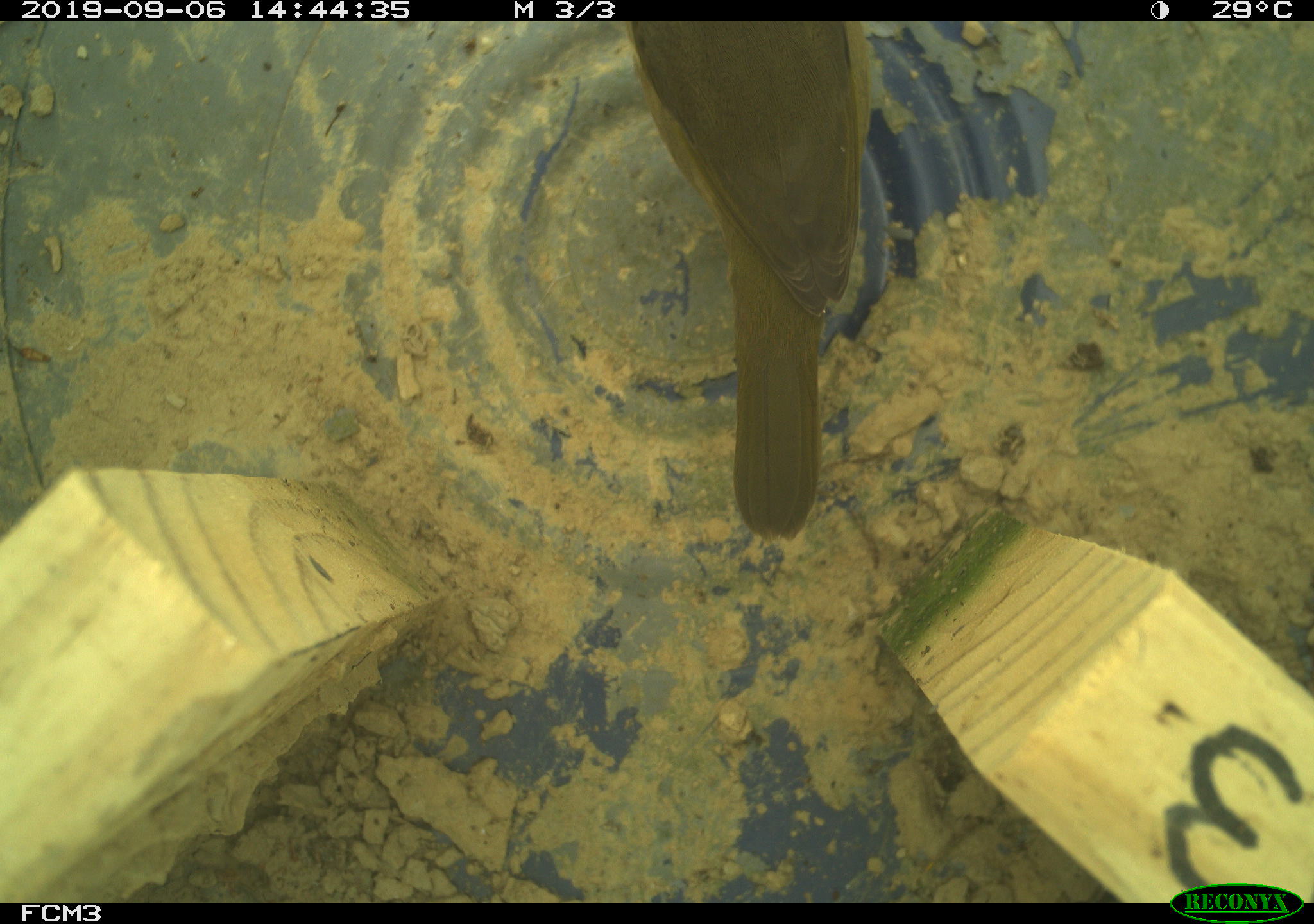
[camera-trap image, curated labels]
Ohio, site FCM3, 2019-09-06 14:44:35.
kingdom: Animalia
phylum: Chordata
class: Aves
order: Passeriformes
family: Parulidae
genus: Geothlypis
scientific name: Geothlypis trichas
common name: common yellowthroat